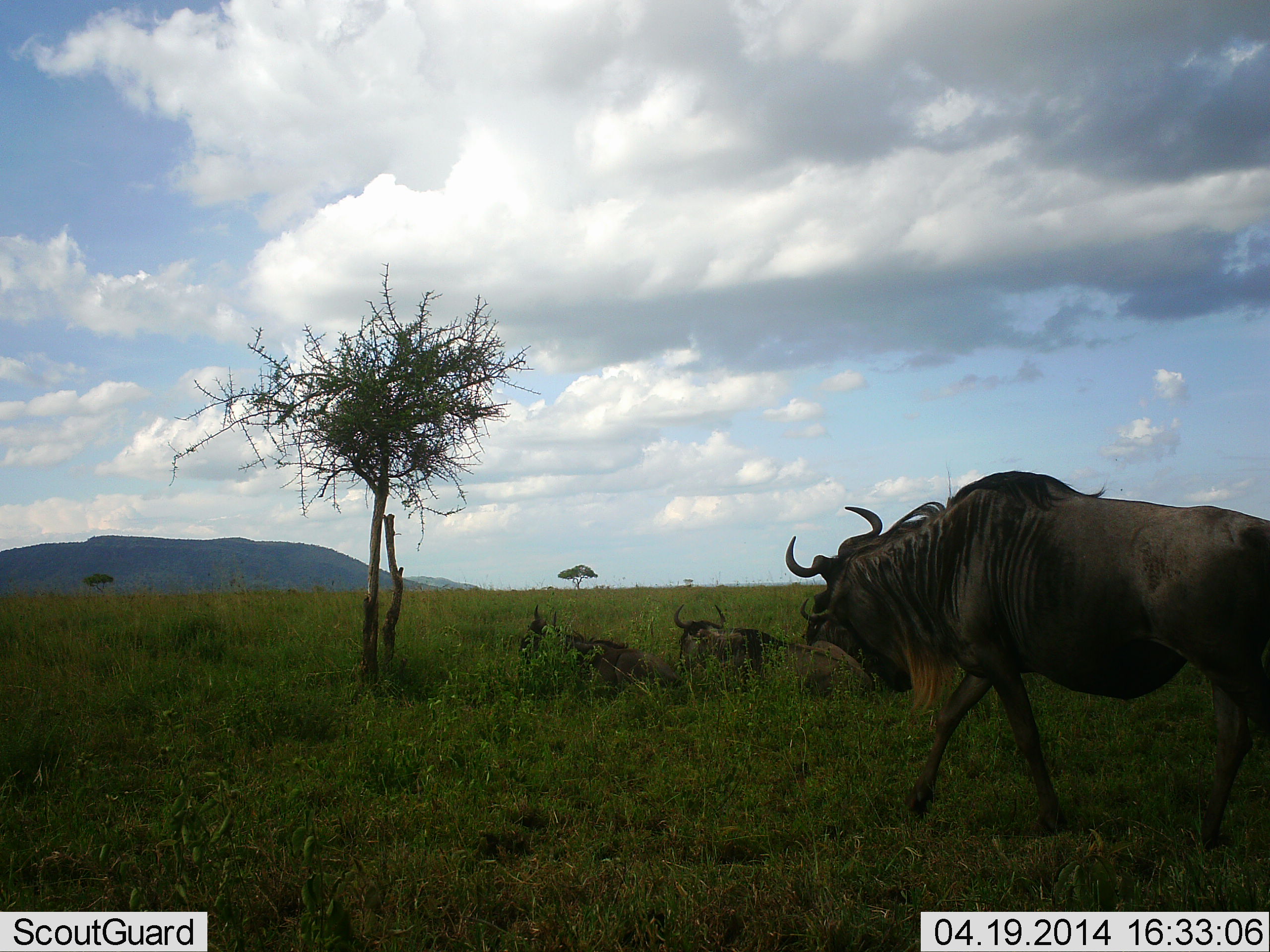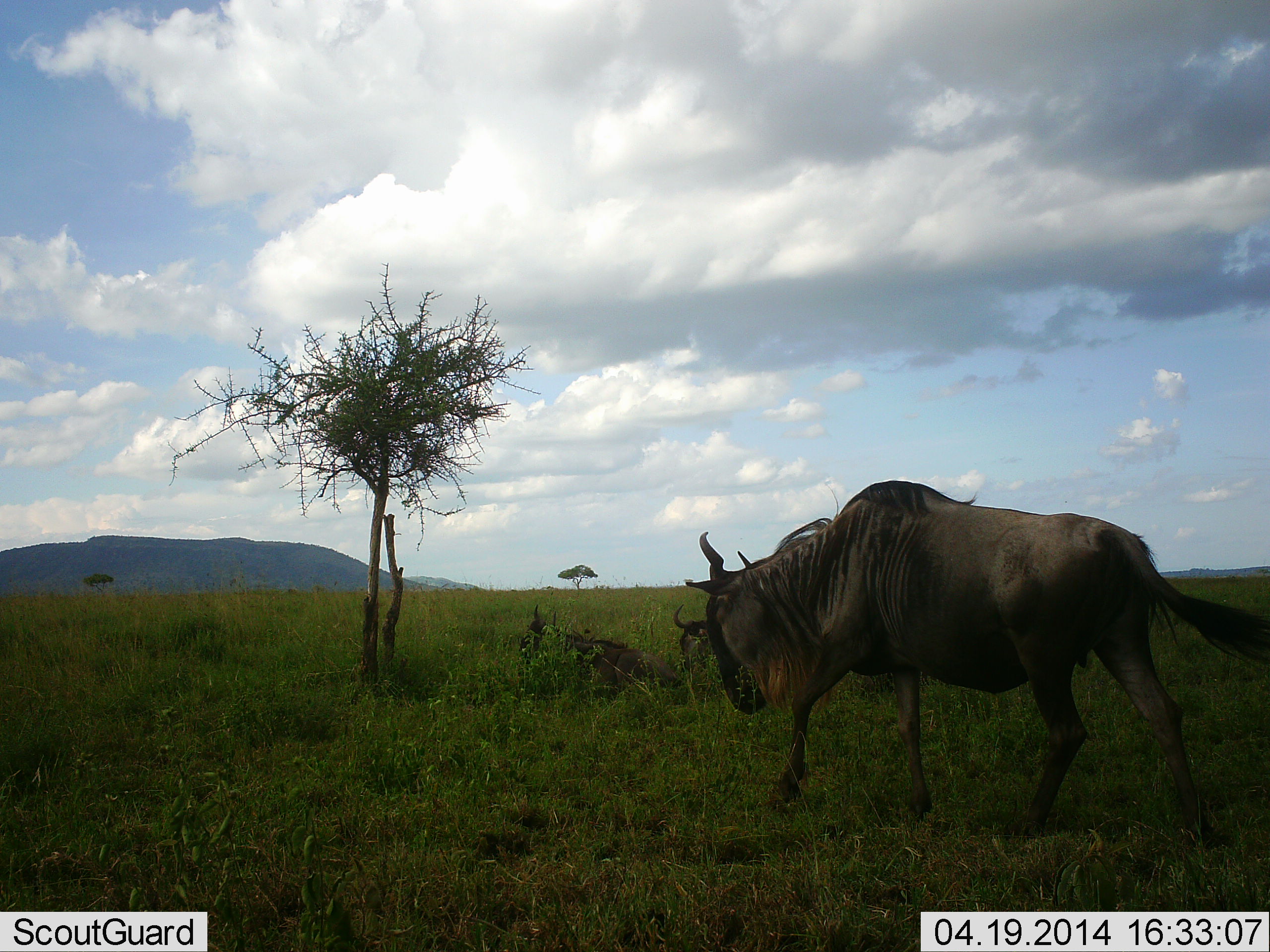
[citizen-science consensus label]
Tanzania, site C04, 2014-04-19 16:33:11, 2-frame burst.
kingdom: Animalia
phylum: Chordata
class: Mammalia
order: Artiodactyla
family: Bovidae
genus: Connochaetes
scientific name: Connochaetes taurinus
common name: blue wildebeest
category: wildebeest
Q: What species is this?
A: Wildebeest (blue wildebeest) (Connochaetes taurinus).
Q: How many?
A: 3.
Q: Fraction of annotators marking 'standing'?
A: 12%.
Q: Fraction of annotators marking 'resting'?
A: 50%.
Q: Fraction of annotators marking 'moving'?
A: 94%.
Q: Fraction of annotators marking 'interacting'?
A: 0%.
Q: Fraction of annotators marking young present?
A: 0%.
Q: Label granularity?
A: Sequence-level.